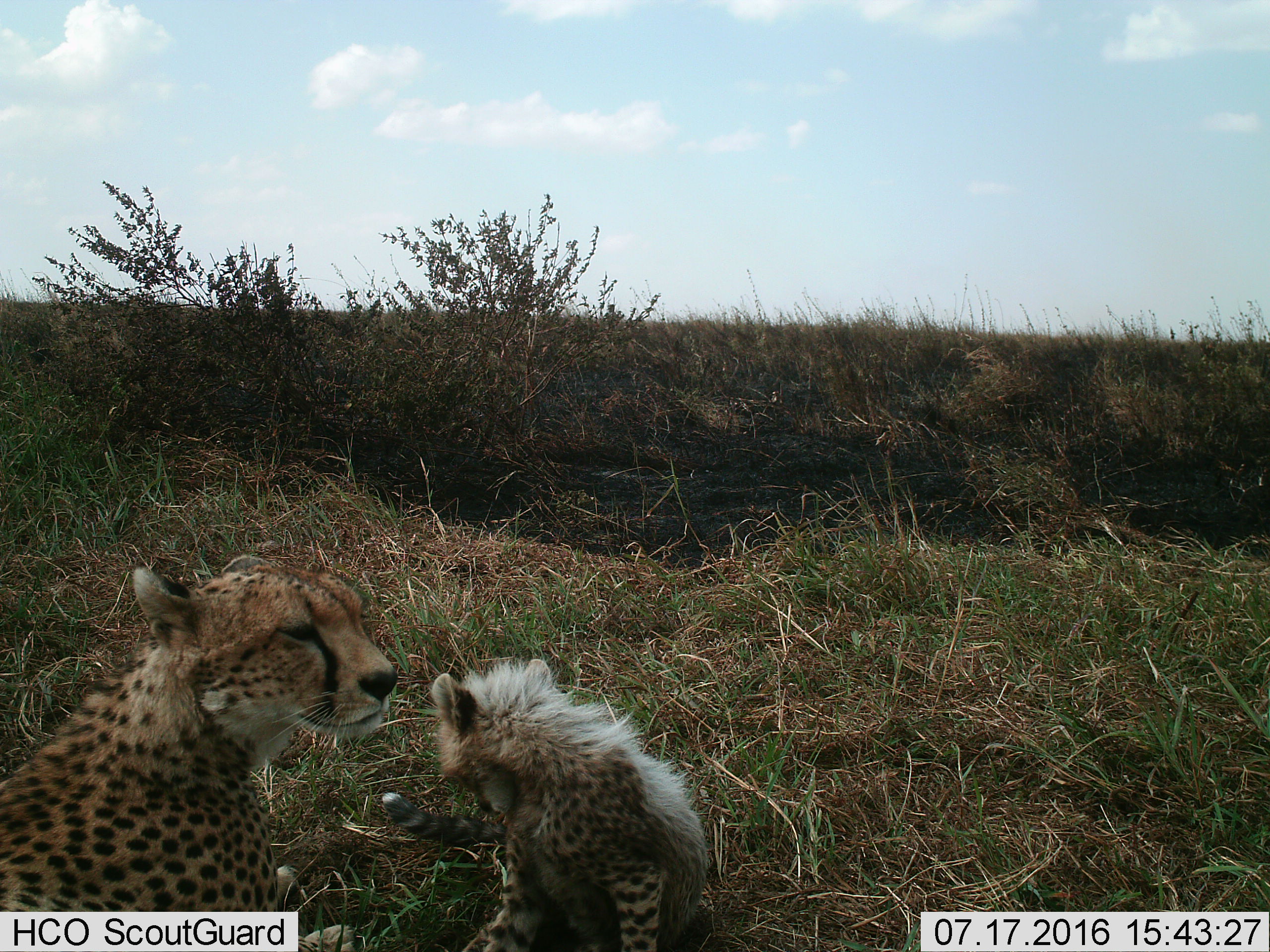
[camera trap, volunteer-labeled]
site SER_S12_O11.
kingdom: Animalia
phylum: Chordata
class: Mammalia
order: Carnivora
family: Felidae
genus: Acinonyx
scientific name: Acinonyx jubatus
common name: cheetah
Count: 2.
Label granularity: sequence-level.